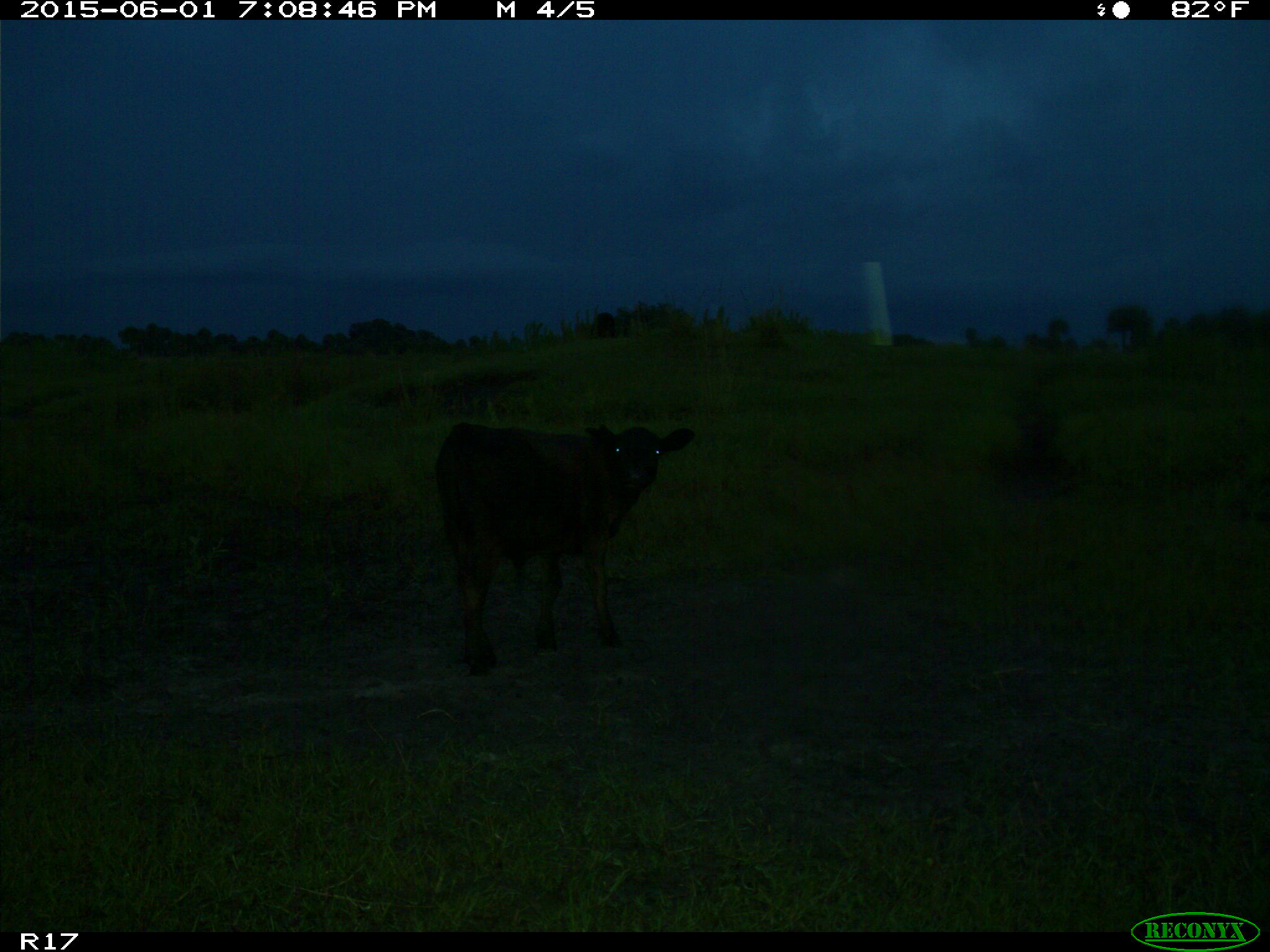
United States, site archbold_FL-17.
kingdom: Animalia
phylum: Chordata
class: Mammalia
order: Artiodactyla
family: Bovidae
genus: Bos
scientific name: Bos taurus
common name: domestic cow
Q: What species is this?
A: Bos taurus (domestic cow).